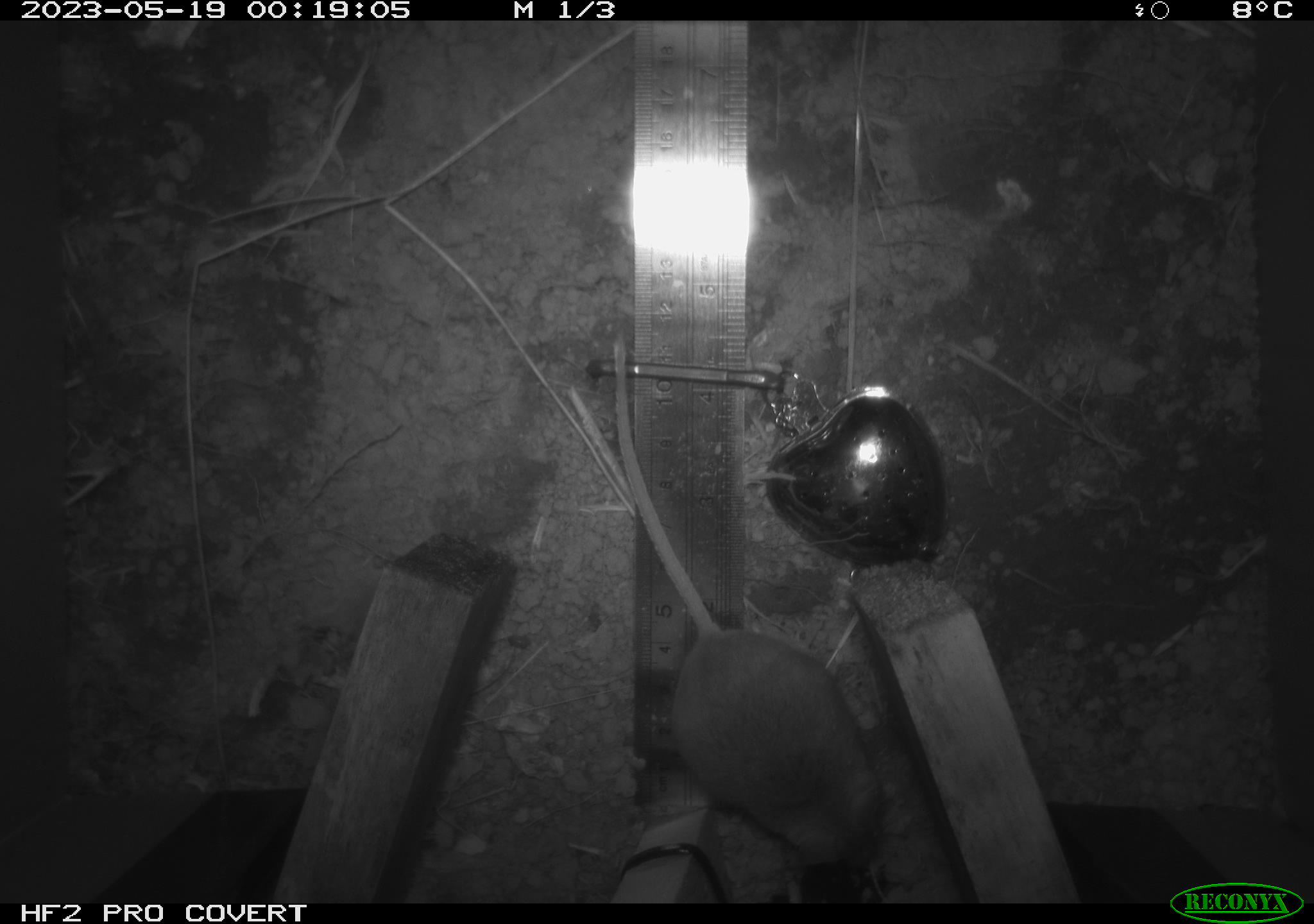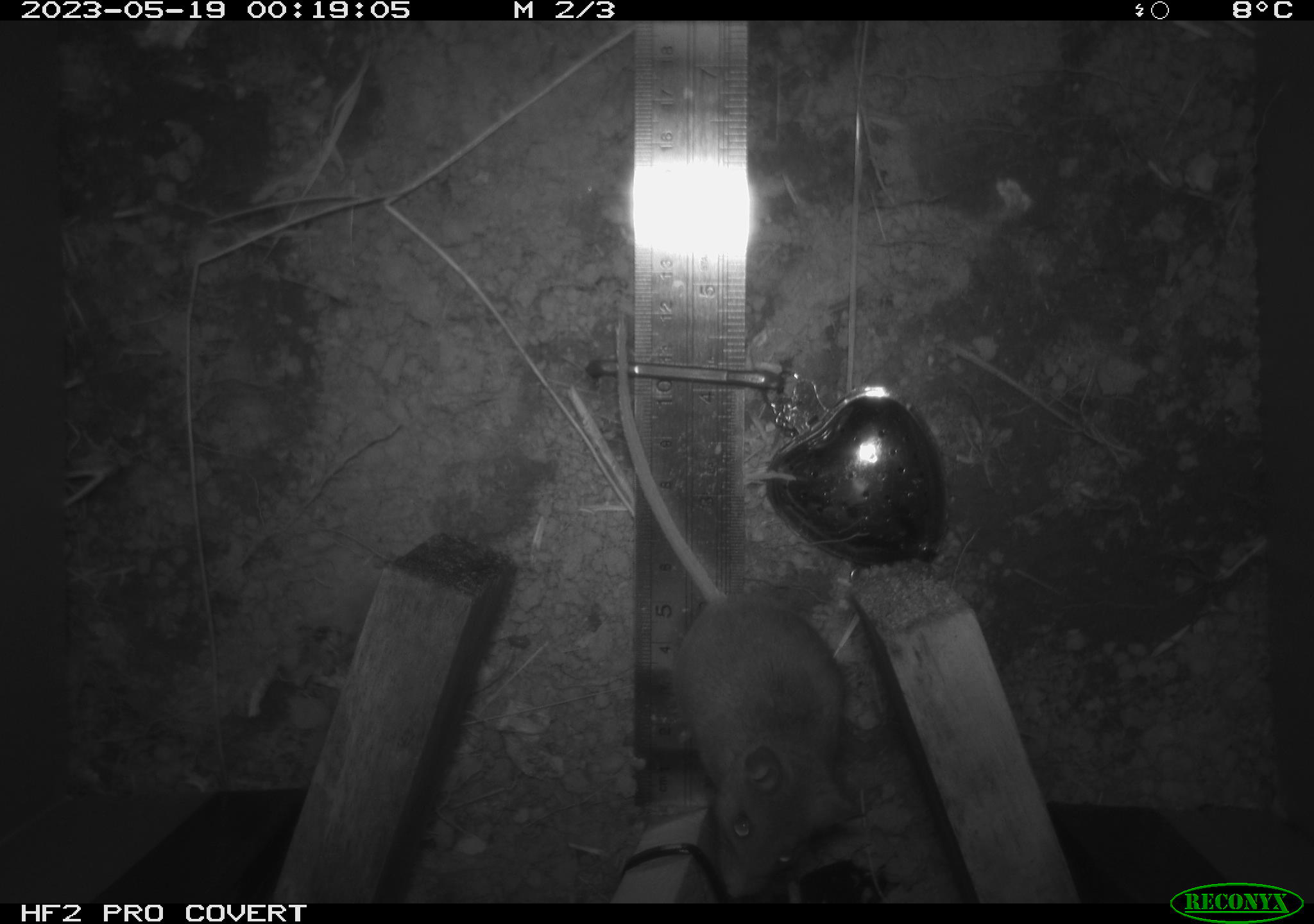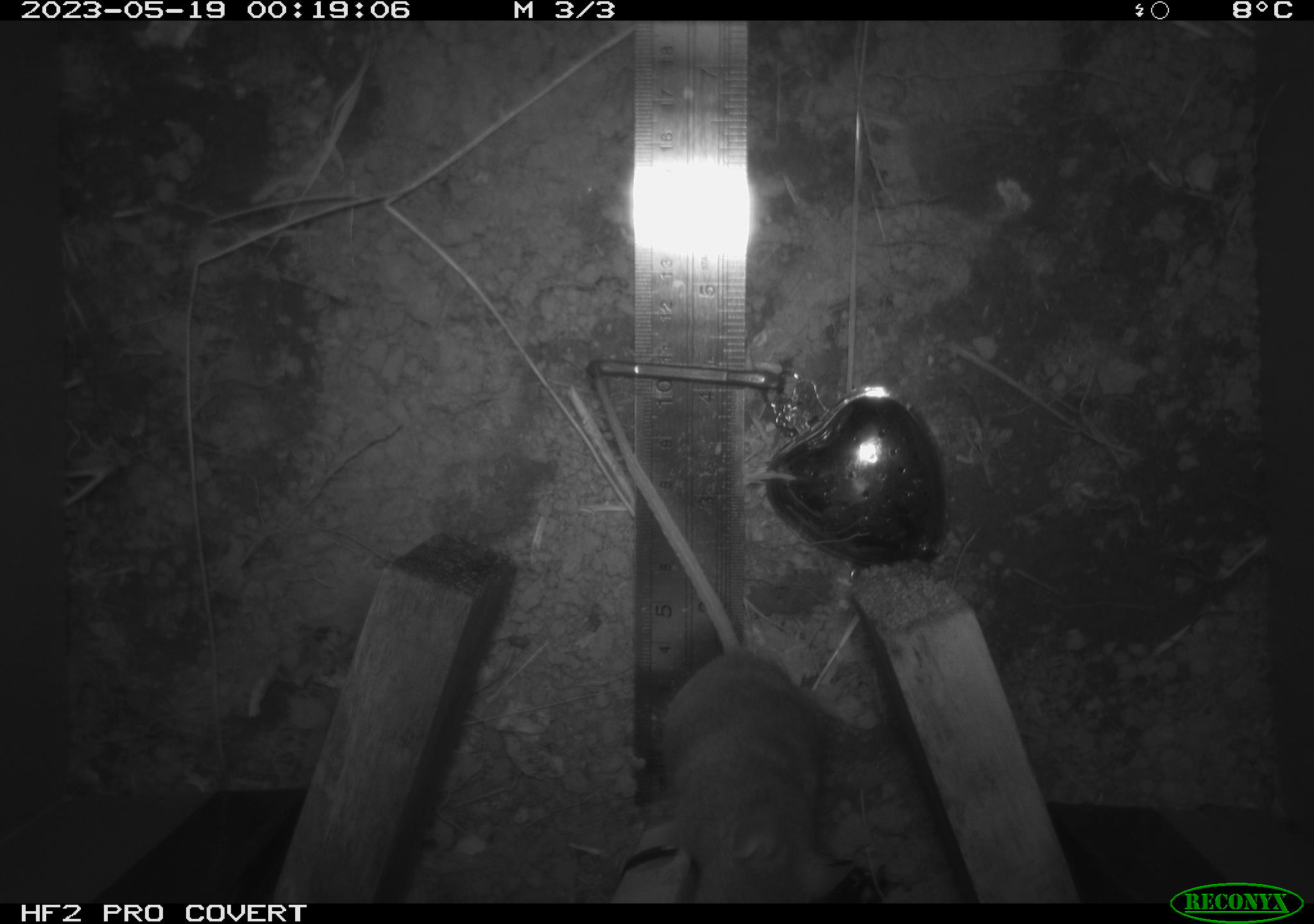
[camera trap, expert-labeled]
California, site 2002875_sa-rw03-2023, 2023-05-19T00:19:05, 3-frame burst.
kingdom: Animalia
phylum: Chordata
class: Mammalia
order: Rodentia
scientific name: Rodentia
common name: mouse species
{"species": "mouse species (Rodentia)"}